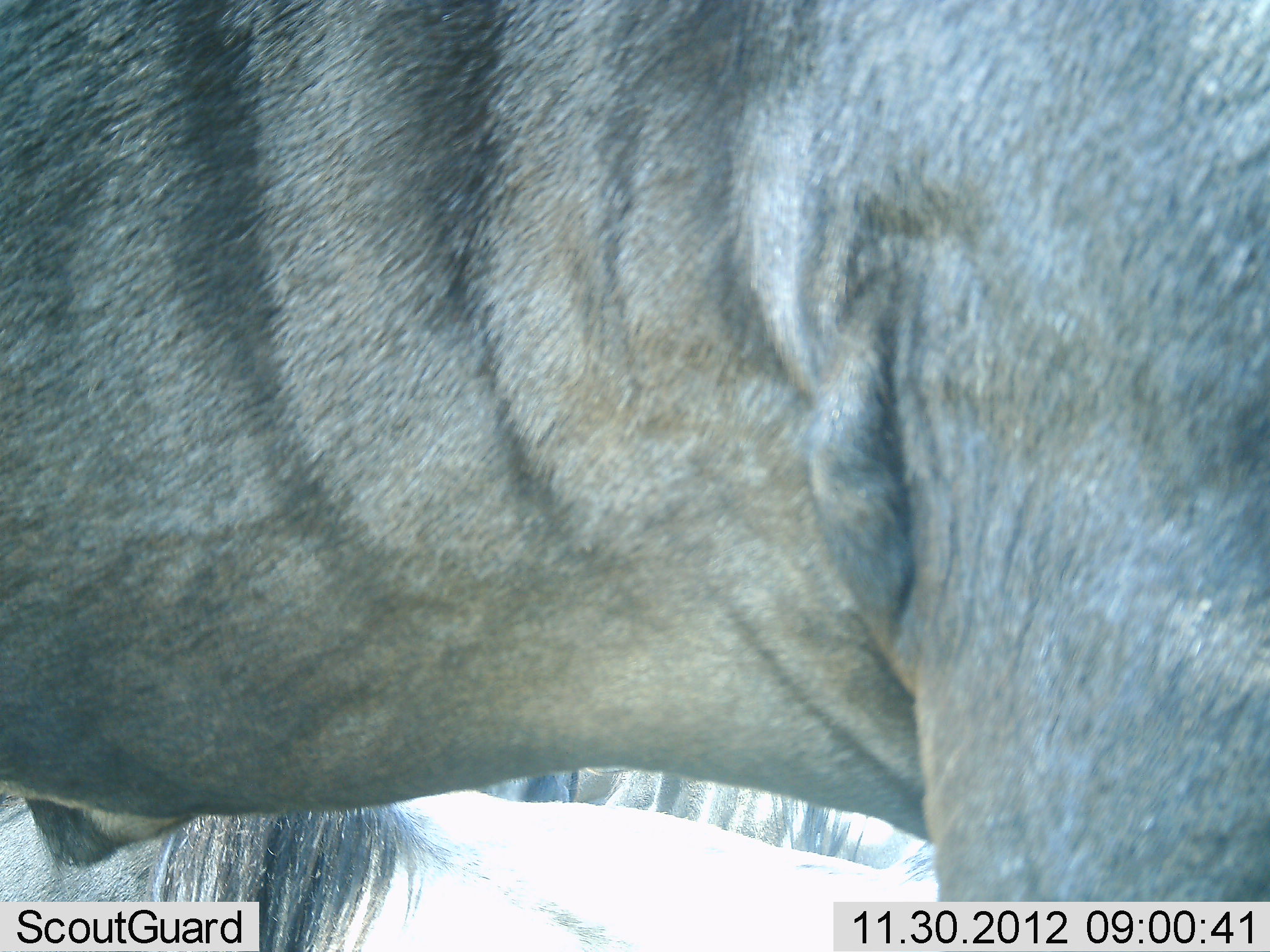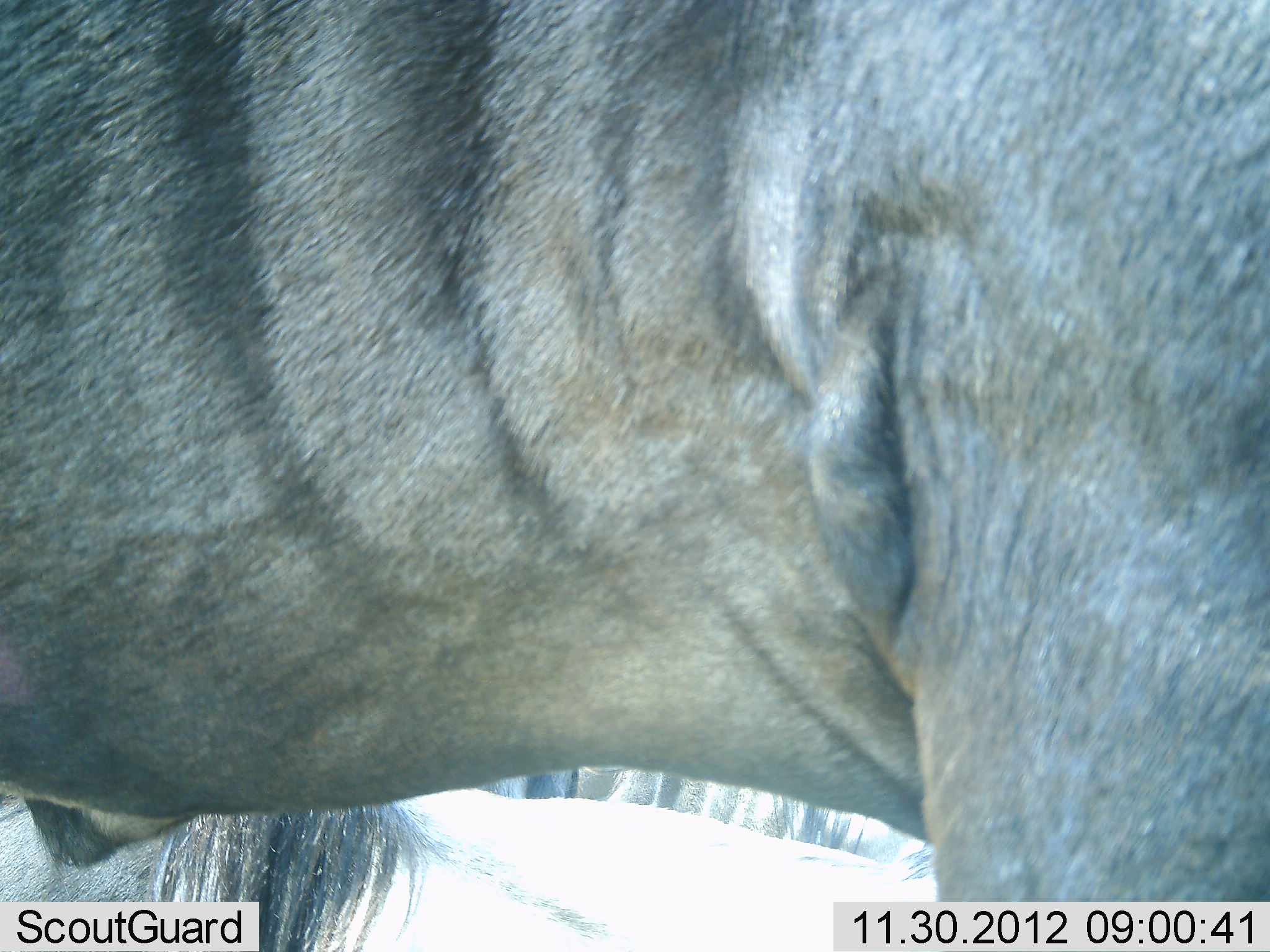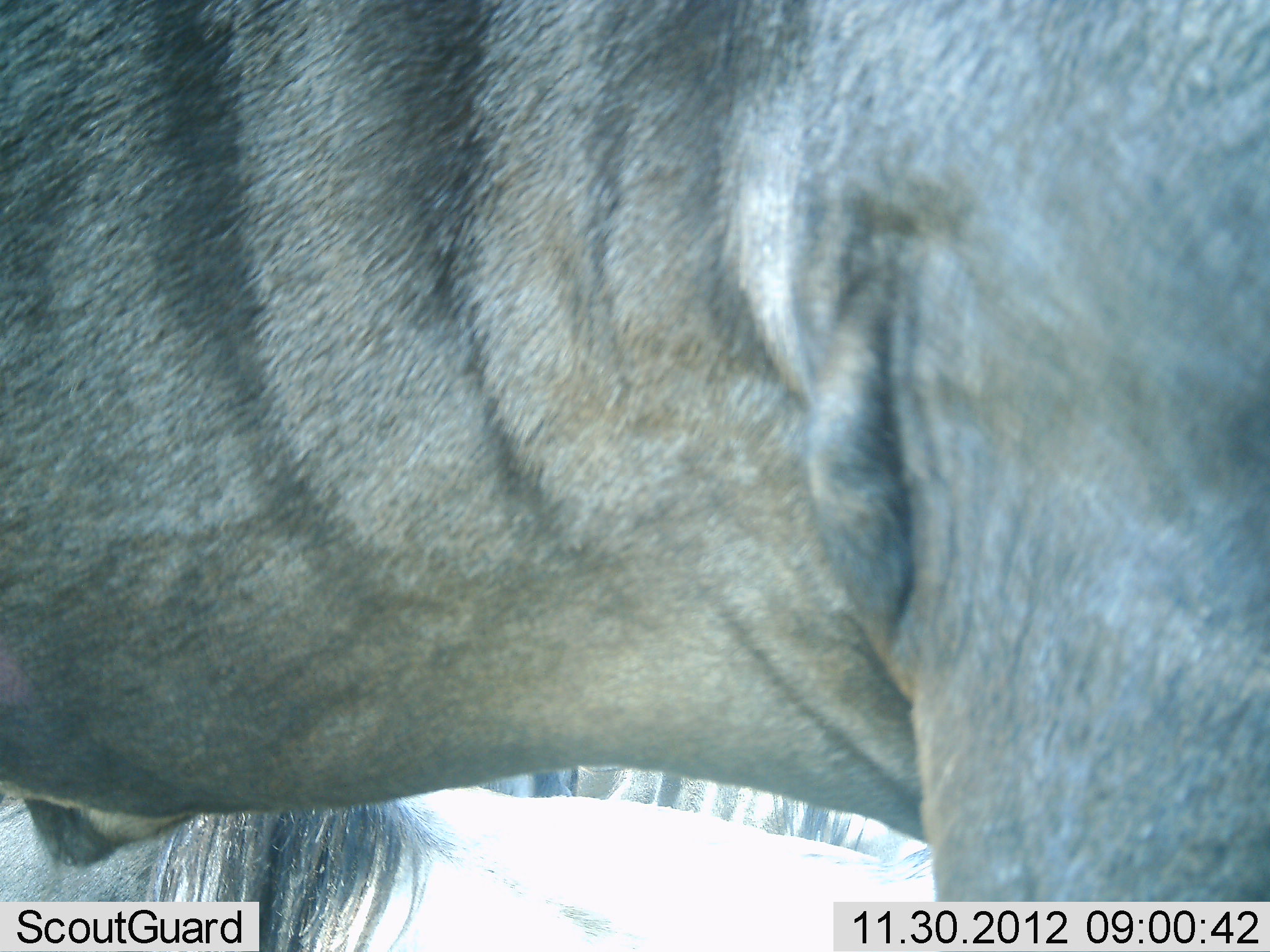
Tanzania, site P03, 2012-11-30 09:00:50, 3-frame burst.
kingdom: Animalia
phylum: Chordata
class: Mammalia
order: Artiodactyla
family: Bovidae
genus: Connochaetes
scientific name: Connochaetes taurinus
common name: blue wildebeest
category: wildebeest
Wildebeest (blue wildebeest) (Connochaetes taurinus), count 3. Behavior (volunteer vote fractions): standing 80%, resting 80%, moving 0%, interacting 0%. Young present (vote fraction): 0%. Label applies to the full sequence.